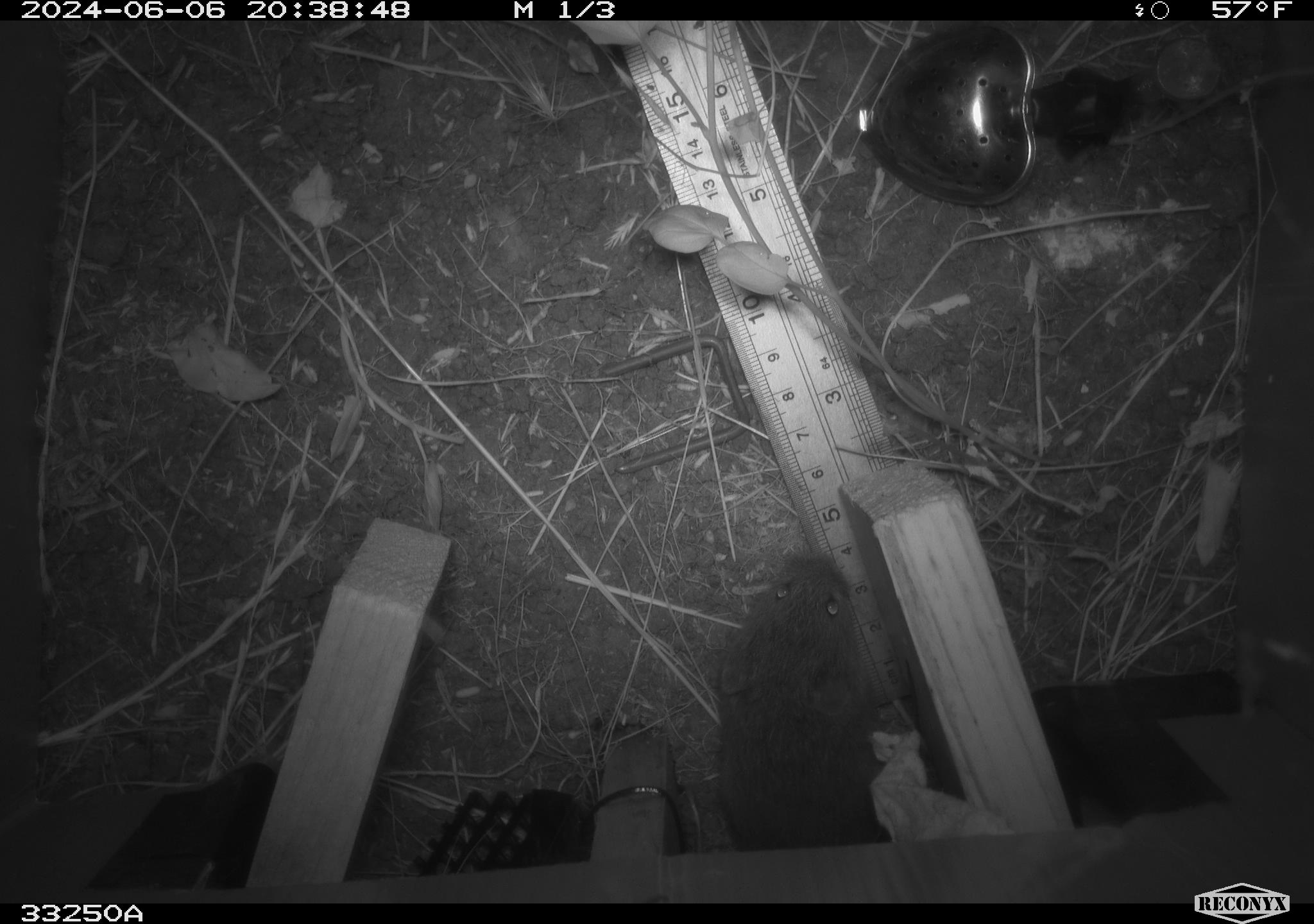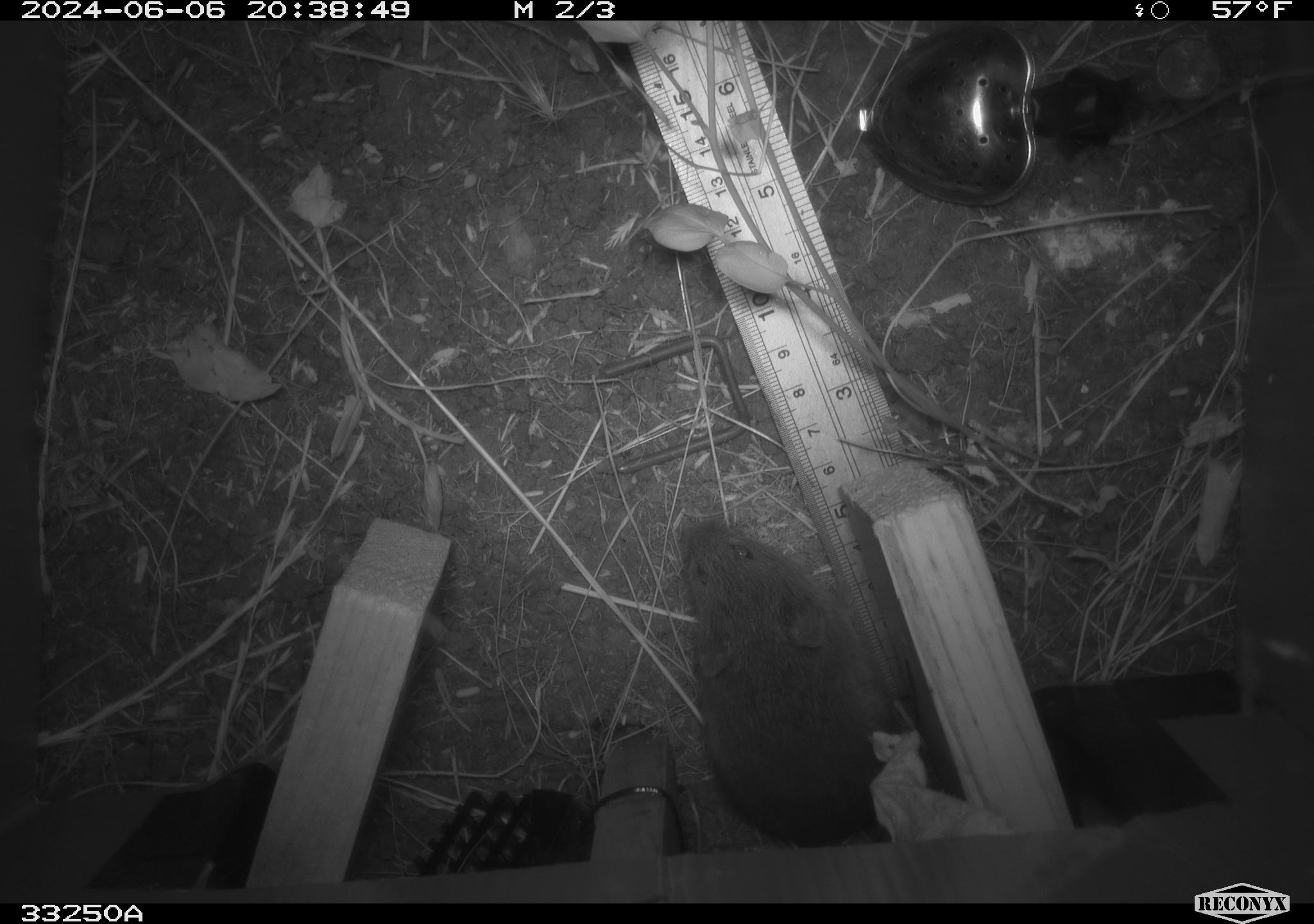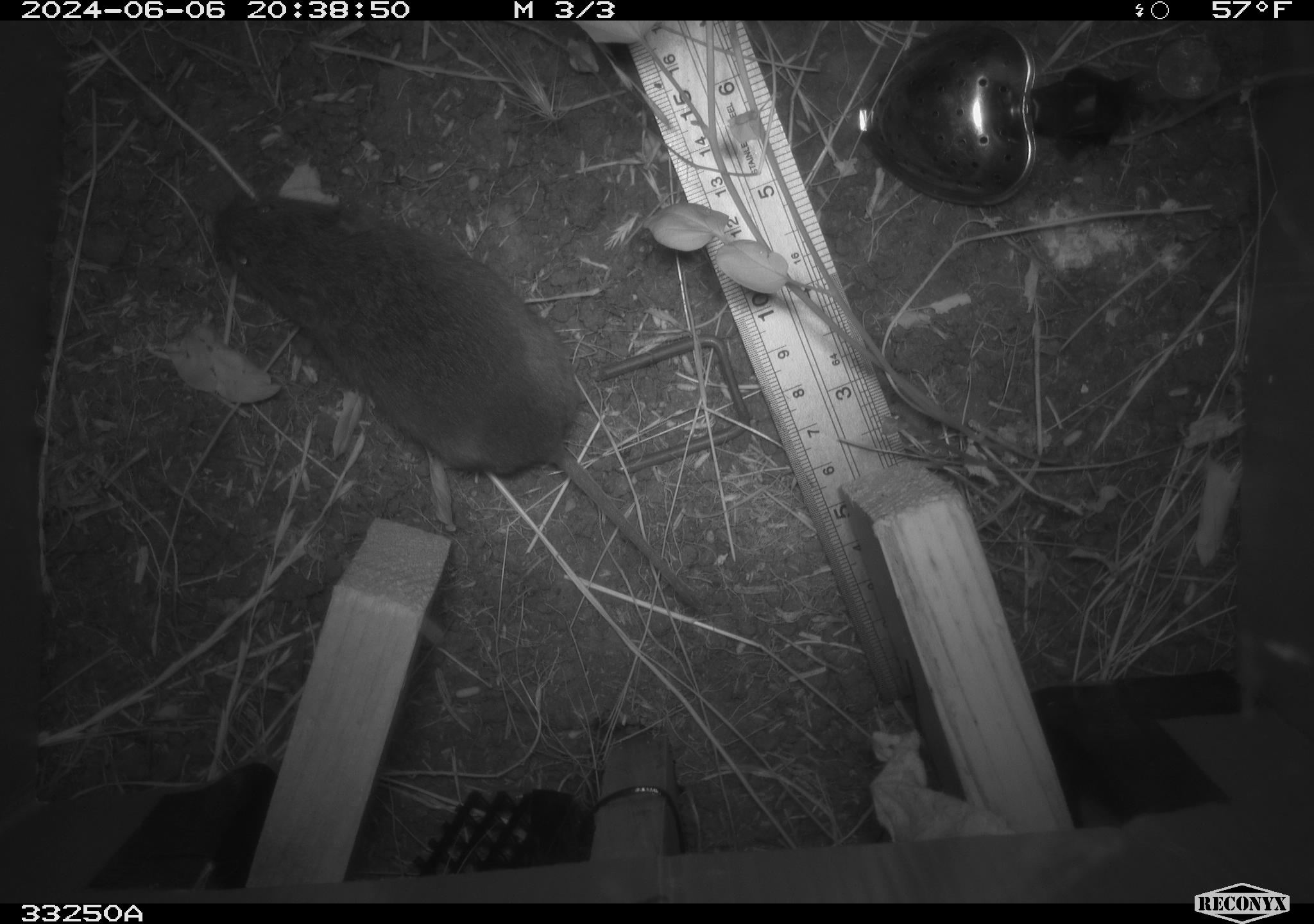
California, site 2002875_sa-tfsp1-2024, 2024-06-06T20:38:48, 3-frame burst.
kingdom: Animalia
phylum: Chordata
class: Mammalia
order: Rodentia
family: Cricetidae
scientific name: Arvicolinae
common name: voles, lemmings, and muskrats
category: arvicolinae subfamily